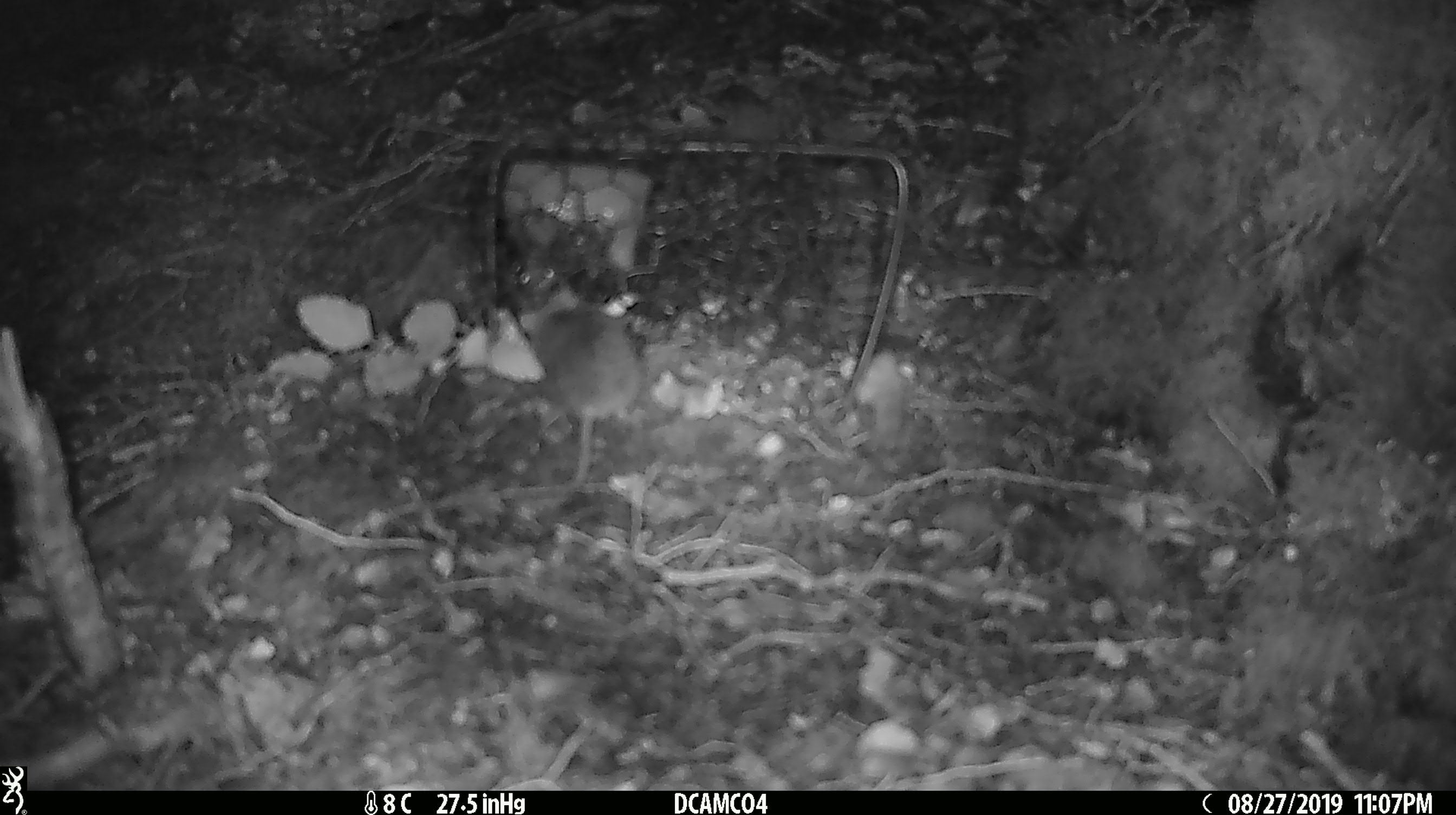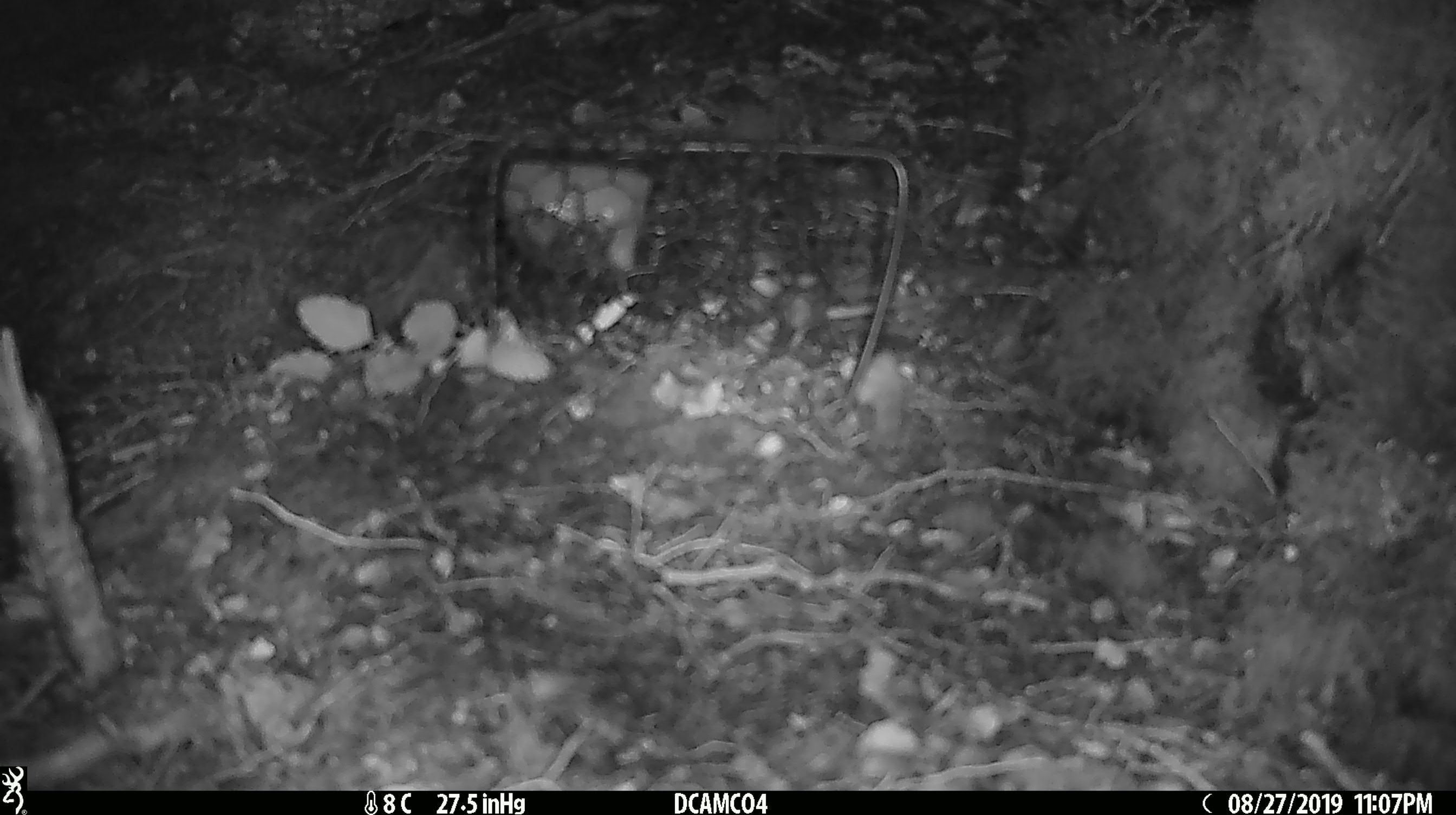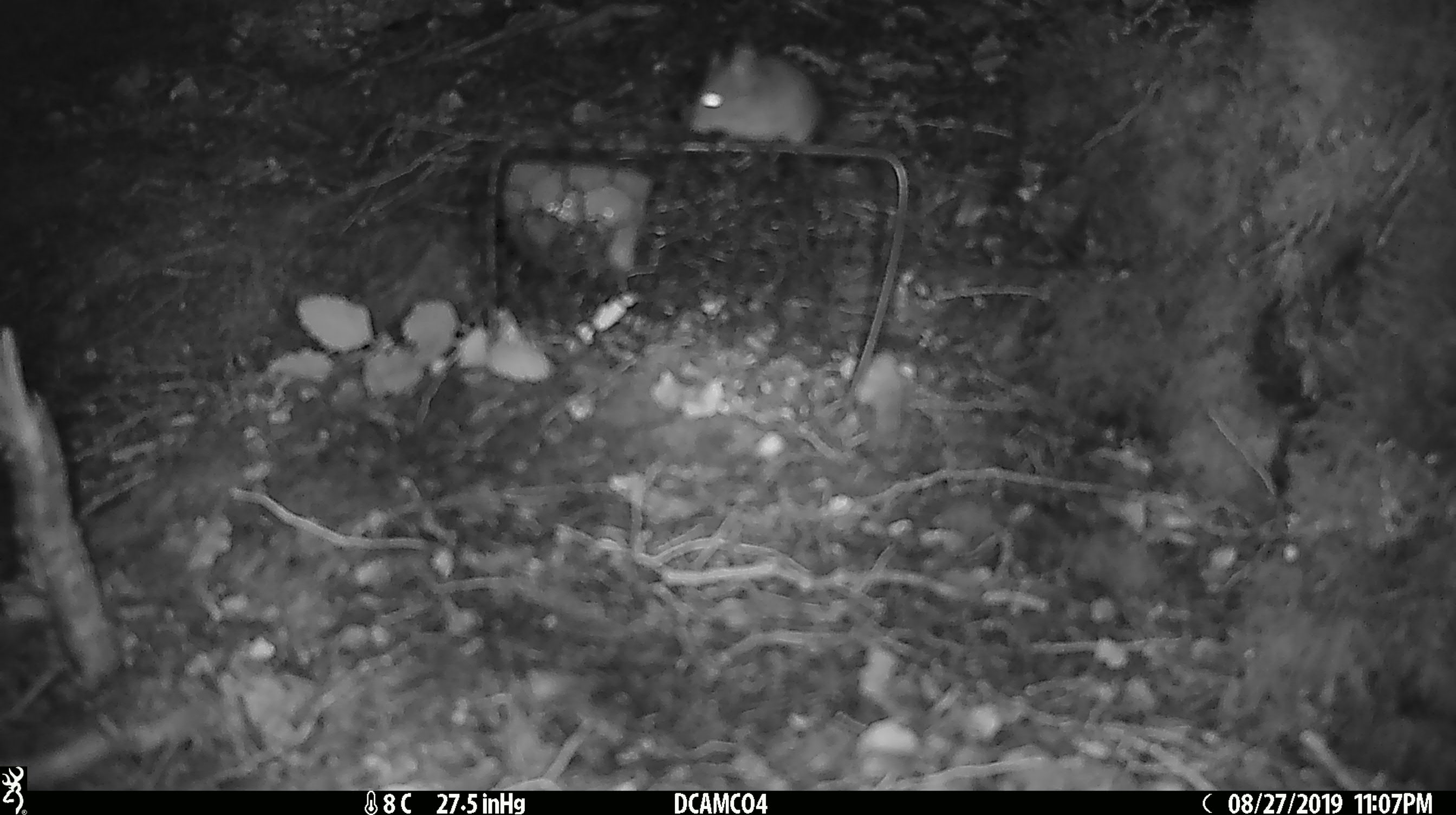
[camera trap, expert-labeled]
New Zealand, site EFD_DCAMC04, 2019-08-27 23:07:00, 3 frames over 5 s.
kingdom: Animalia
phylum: Chordata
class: Mammalia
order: Rodentia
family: Muridae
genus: Mus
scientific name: Mus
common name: mouse